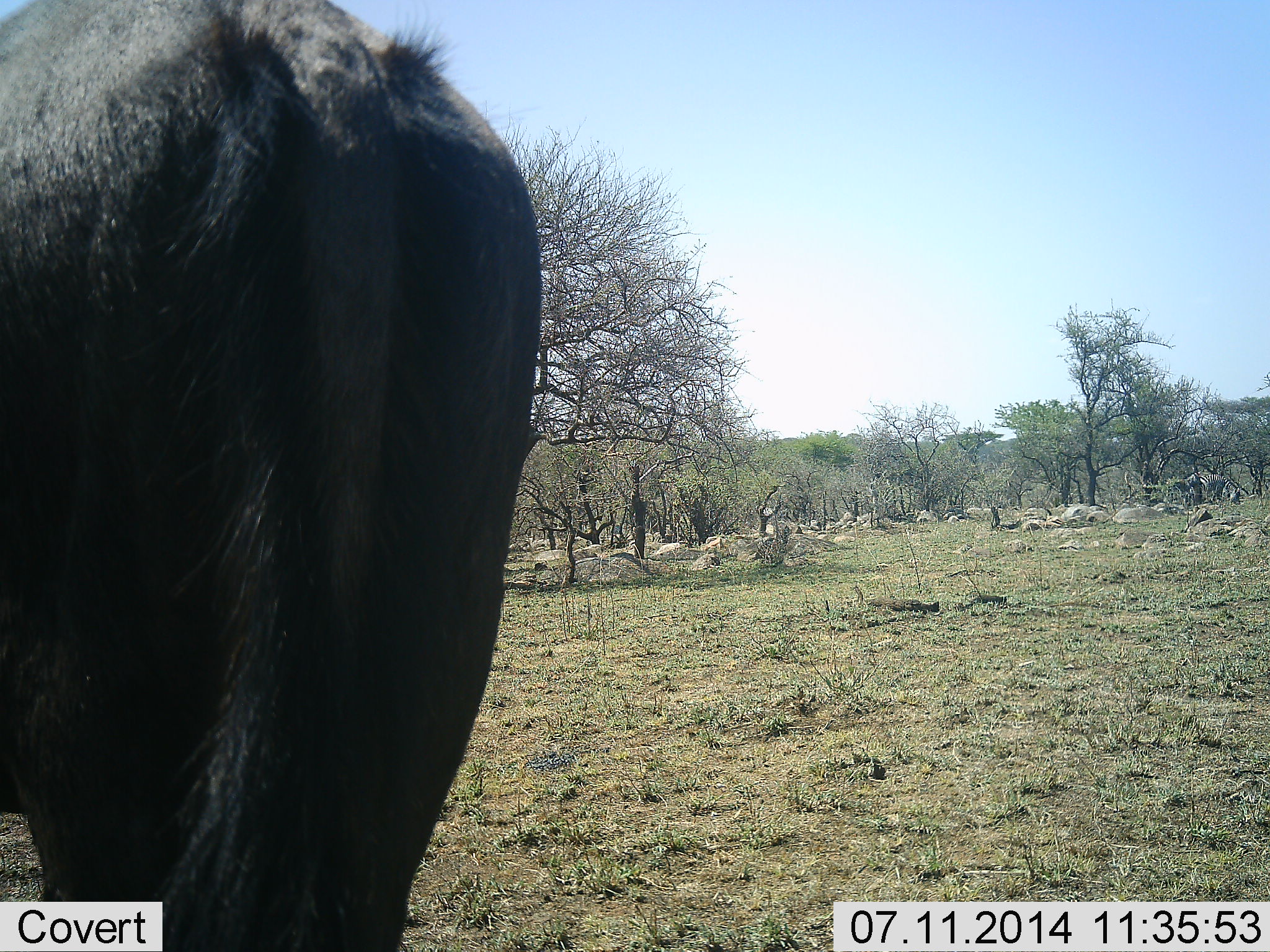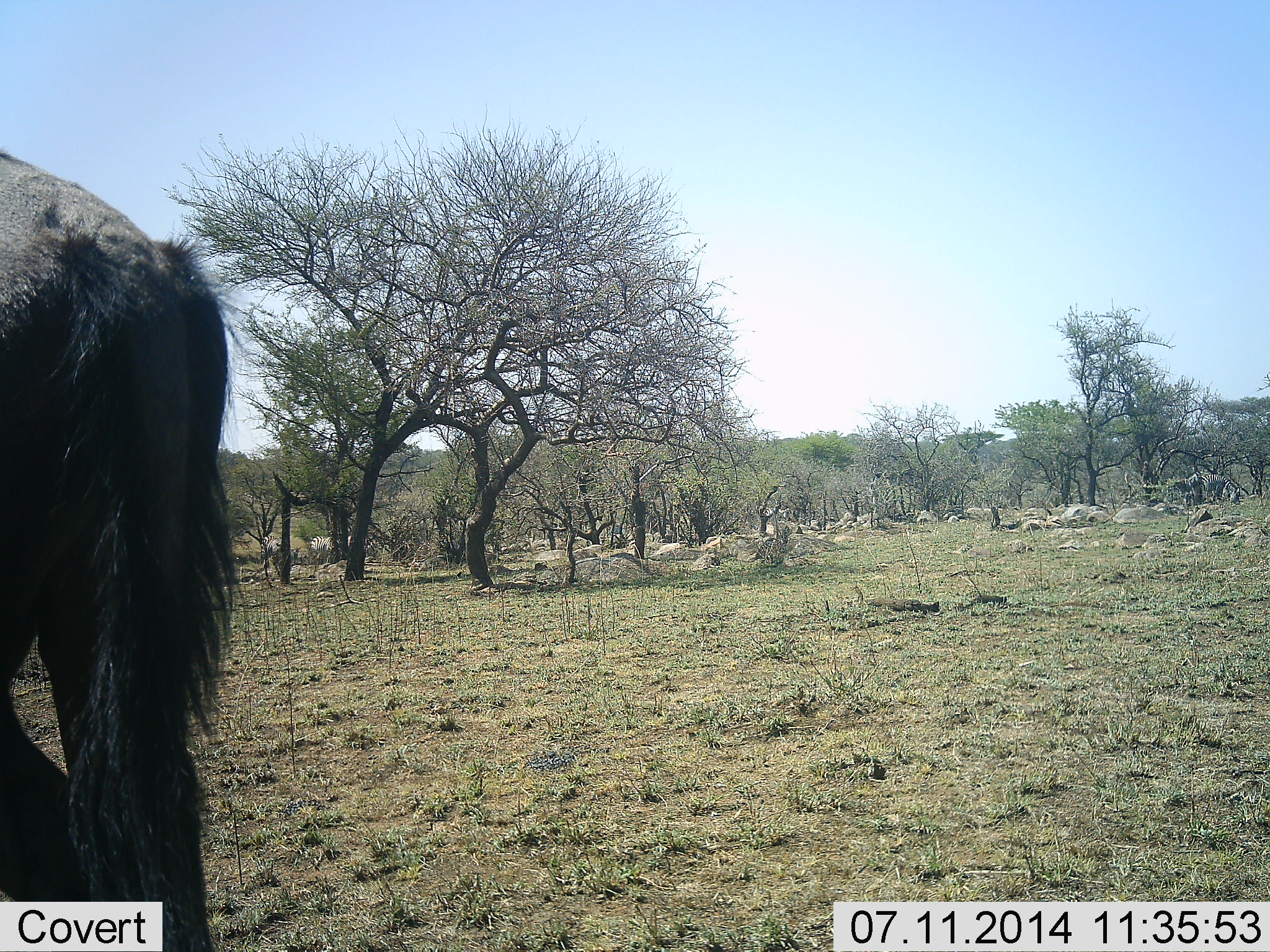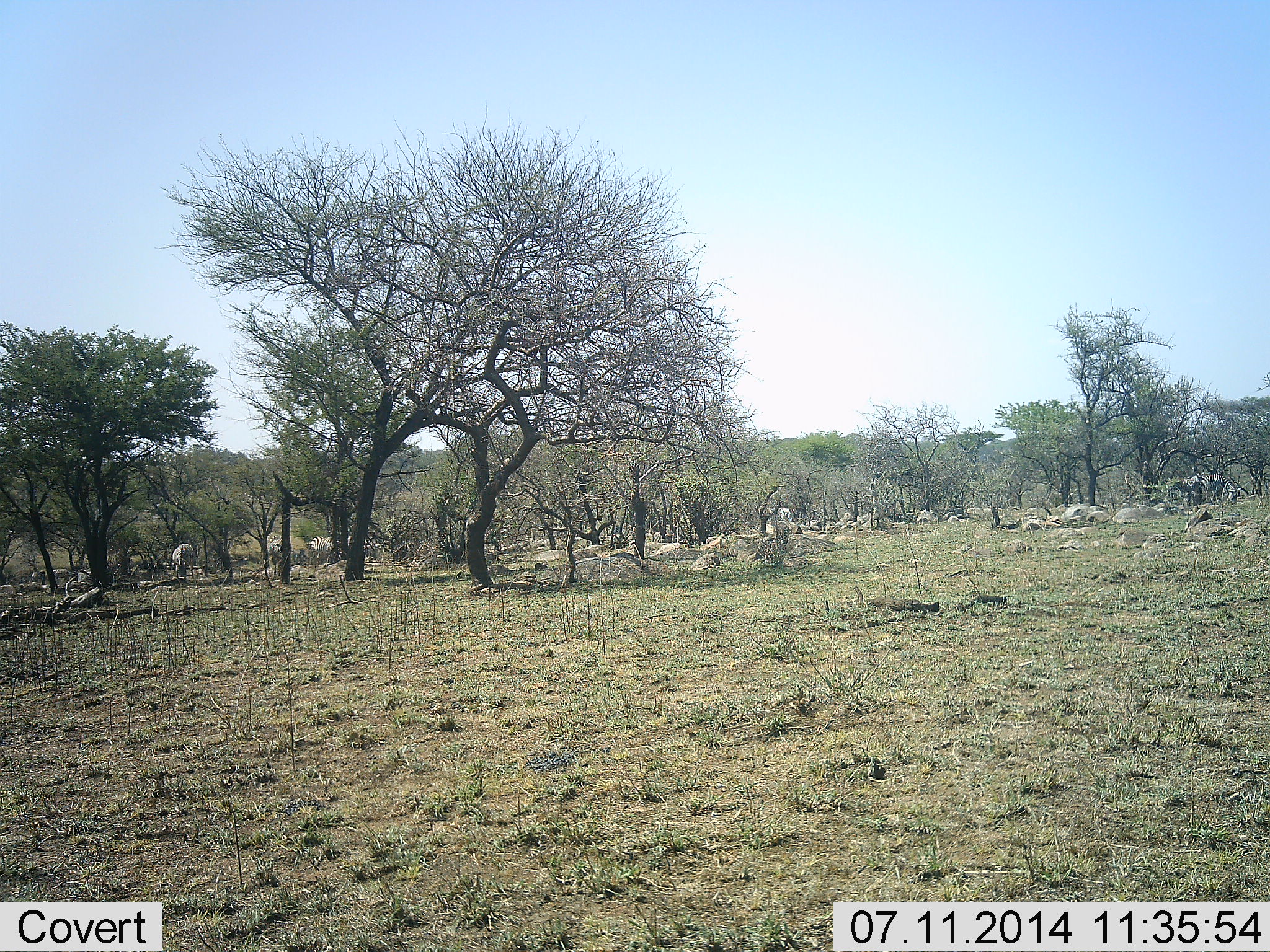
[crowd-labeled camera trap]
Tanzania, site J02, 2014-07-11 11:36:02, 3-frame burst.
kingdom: Animalia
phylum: Chordata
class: Mammalia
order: Artiodactyla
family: Bovidae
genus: Connochaetes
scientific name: Connochaetes taurinus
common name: blue wildebeest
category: wildebeest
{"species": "wildebeest (blue wildebeest) (Connochaetes taurinus)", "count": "1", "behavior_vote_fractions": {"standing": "27%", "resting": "0%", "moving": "82%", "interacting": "0%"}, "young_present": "0%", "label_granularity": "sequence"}